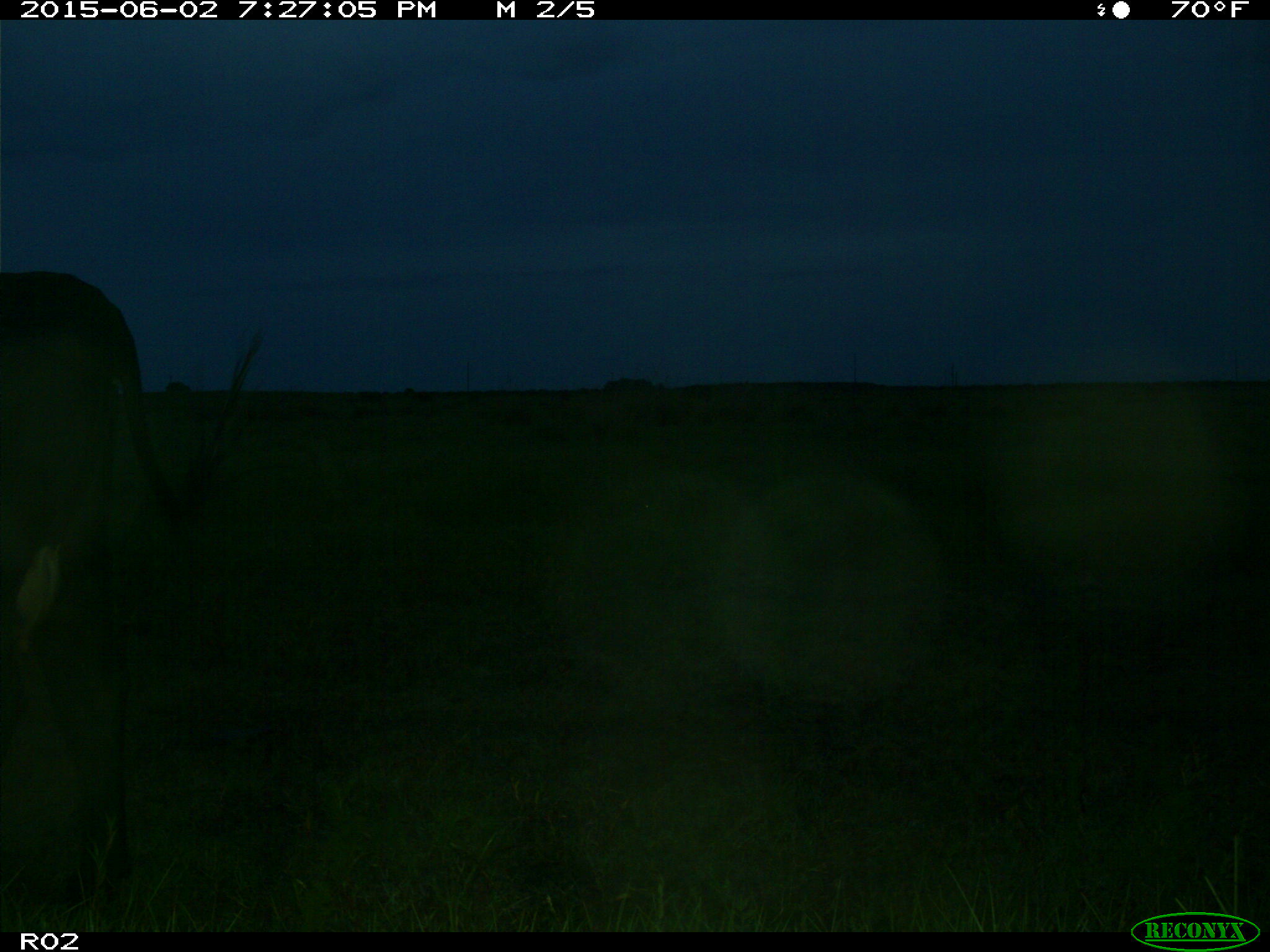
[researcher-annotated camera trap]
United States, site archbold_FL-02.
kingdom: Animalia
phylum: Chordata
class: Mammalia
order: Artiodactyla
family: Bovidae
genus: Bos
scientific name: Bos taurus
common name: domestic cow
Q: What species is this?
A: Bos taurus (domestic cow).